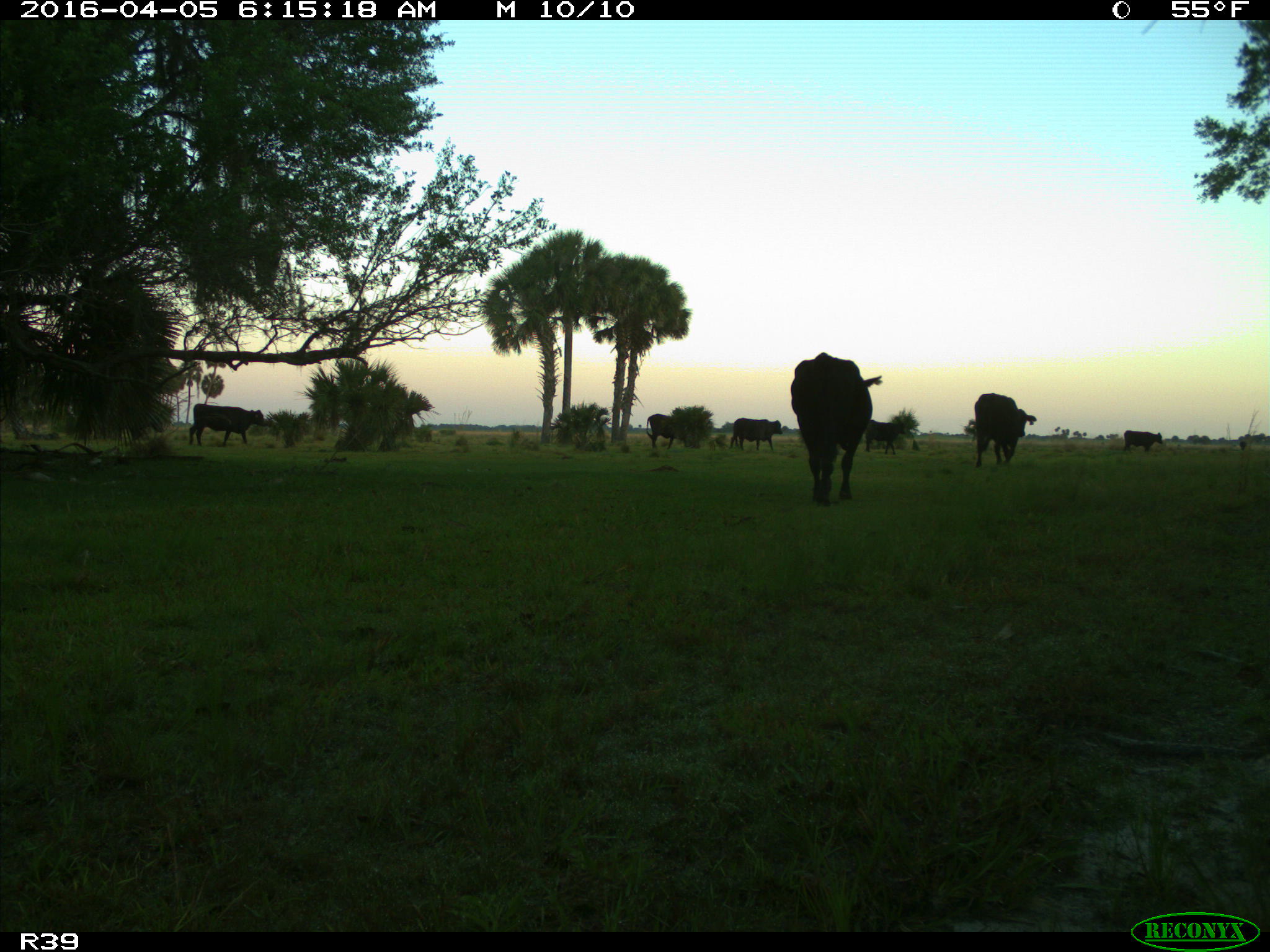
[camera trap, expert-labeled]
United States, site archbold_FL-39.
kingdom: Animalia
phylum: Chordata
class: Mammalia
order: Artiodactyla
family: Bovidae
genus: Bos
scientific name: Bos taurus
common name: domestic cow